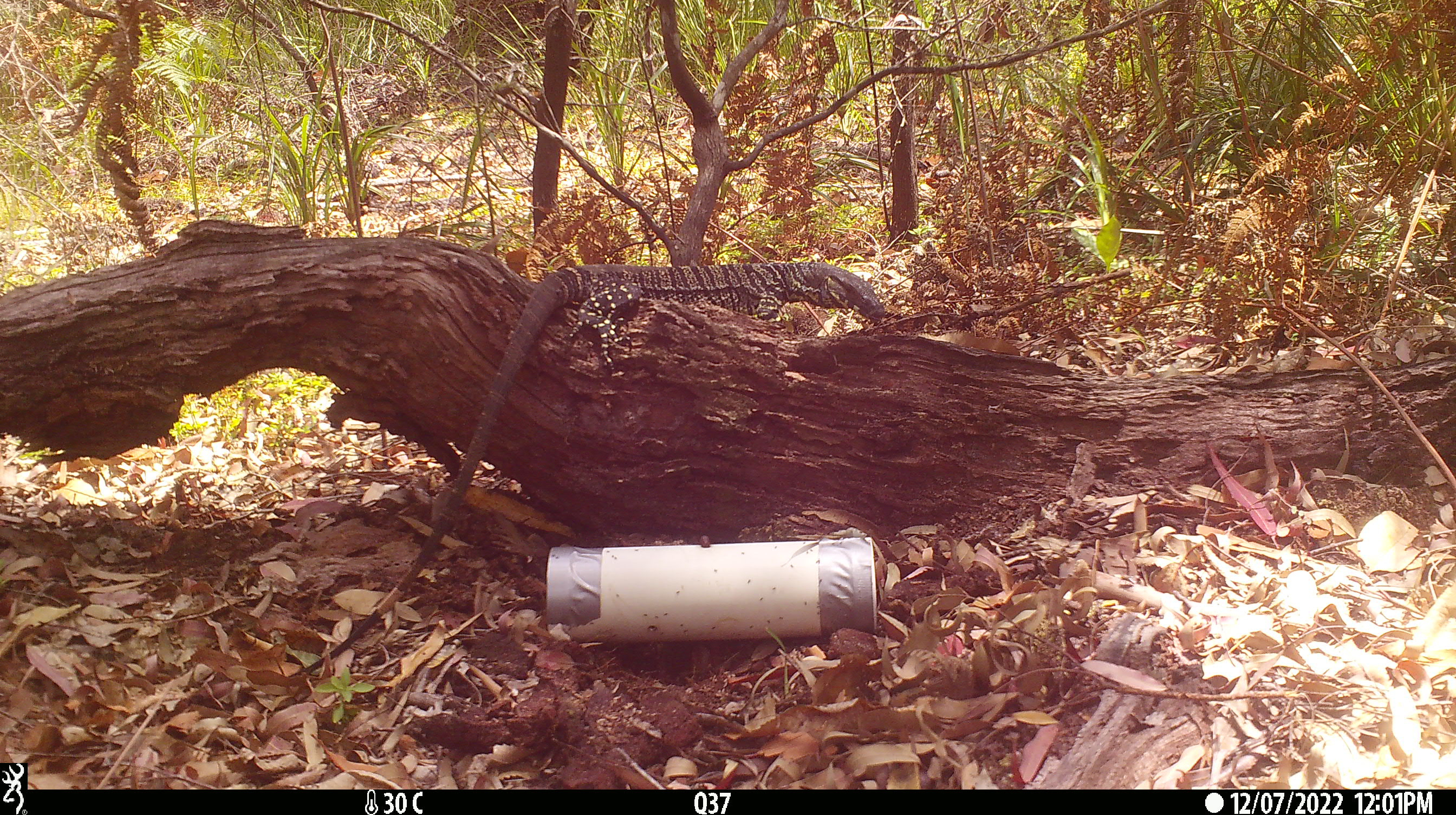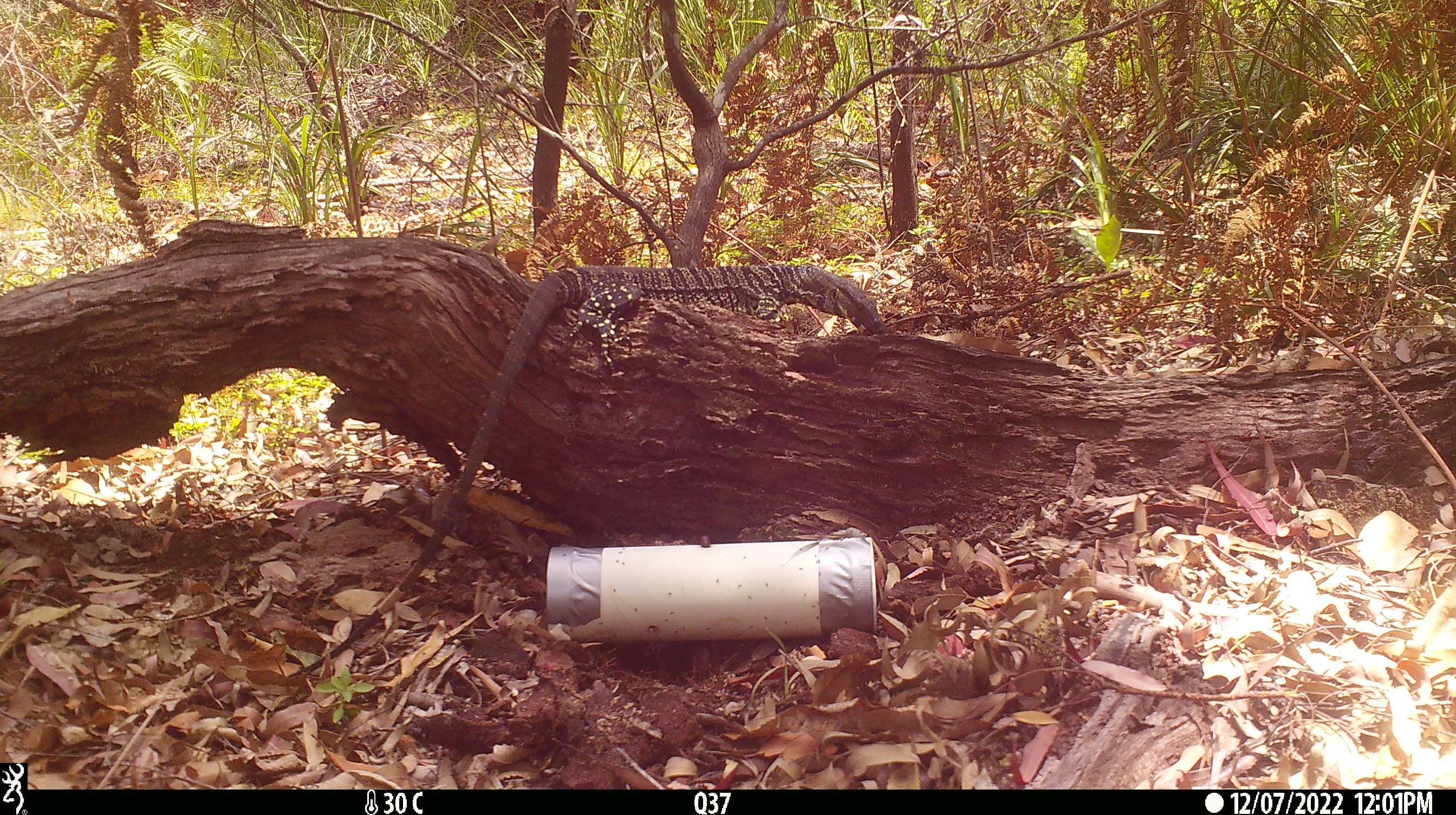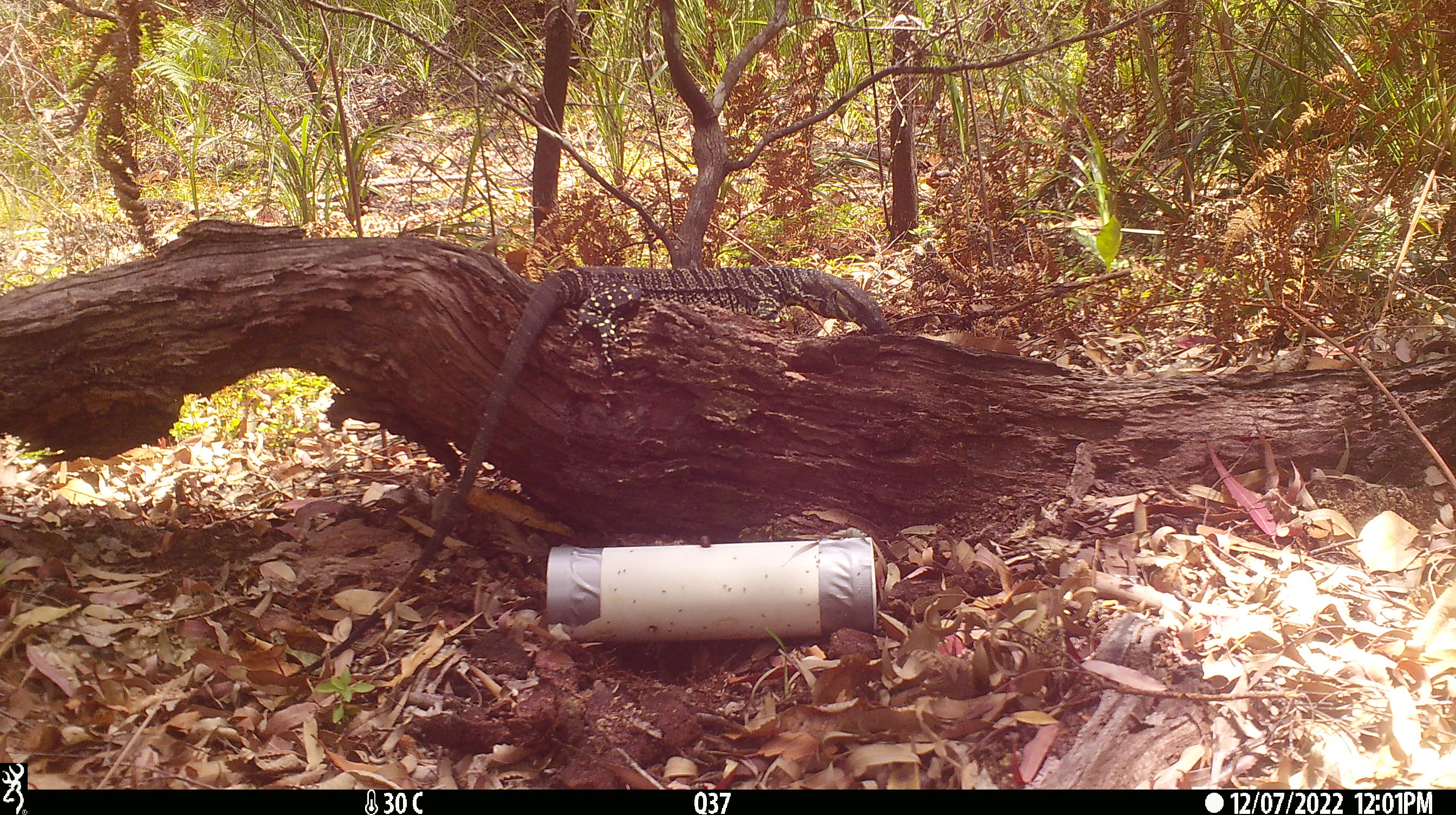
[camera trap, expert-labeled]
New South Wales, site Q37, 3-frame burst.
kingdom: Animalia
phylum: Chordata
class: Reptilia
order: Squamata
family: Varanidae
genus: Varanus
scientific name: Varanus varius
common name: lace monitor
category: goanna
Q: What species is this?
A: Goanna (lace monitor) (Varanus varius).